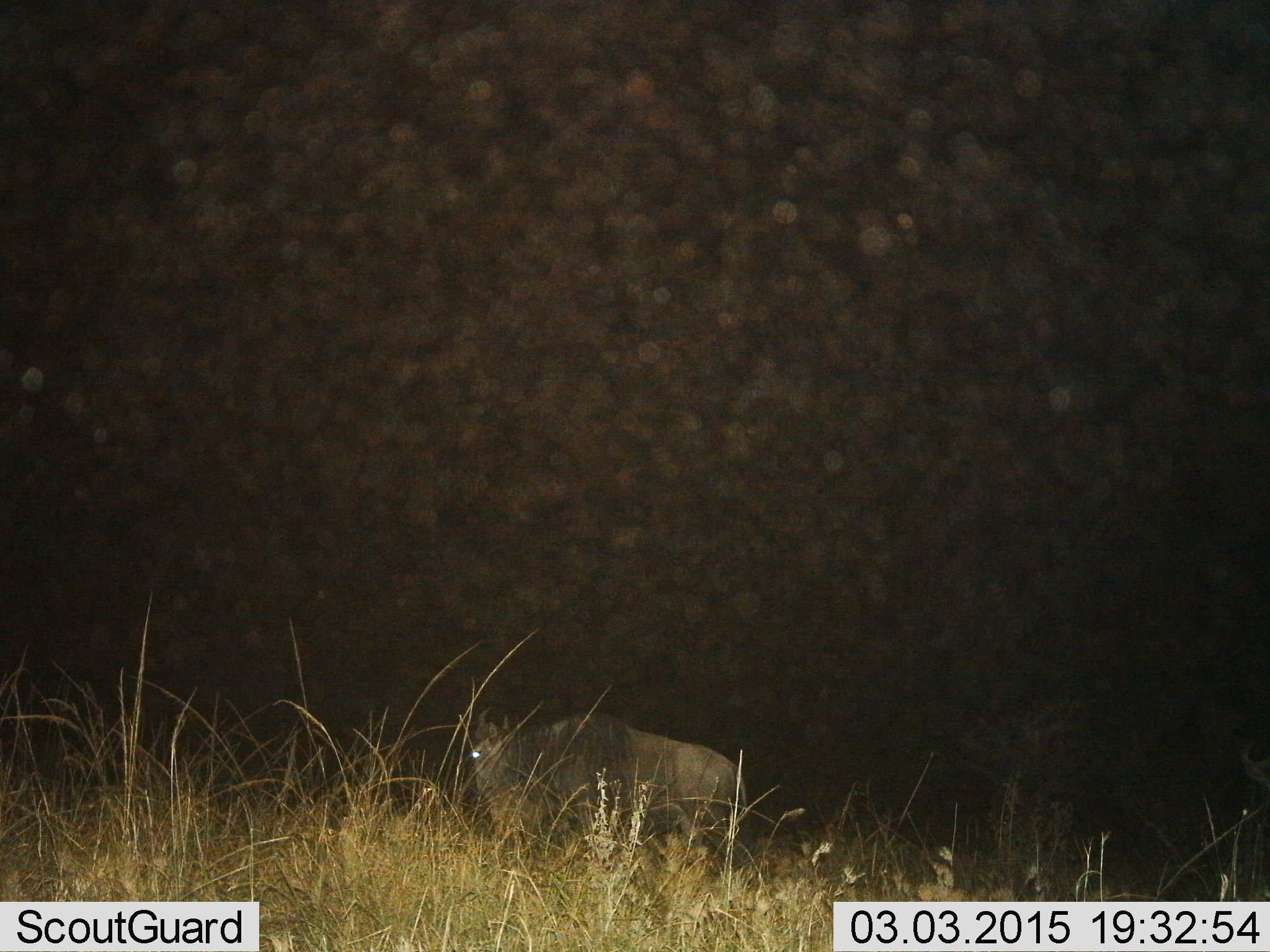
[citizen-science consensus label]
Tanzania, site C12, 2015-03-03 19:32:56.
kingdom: Animalia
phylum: Chordata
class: Mammalia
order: Artiodactyla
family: Bovidae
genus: Connochaetes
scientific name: Connochaetes taurinus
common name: blue wildebeest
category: wildebeest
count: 1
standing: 80%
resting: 0%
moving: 30%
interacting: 0%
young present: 0%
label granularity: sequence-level